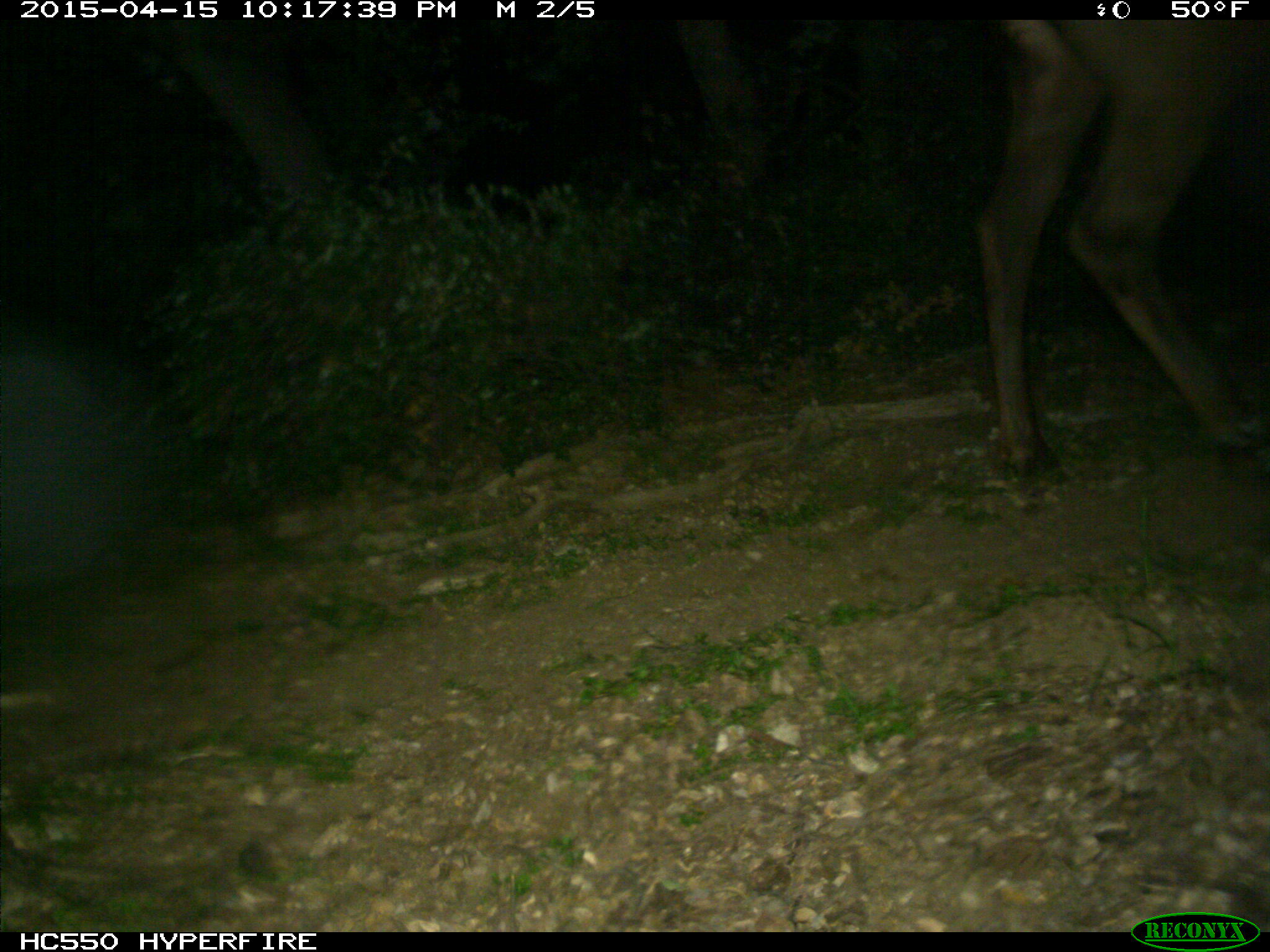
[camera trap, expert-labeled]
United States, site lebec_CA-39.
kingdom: Animalia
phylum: Chordata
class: Mammalia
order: Artiodactyla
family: Cervidae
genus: Cervus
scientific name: Cervus canadensis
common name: elk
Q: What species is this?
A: Cervus canadensis (elk).